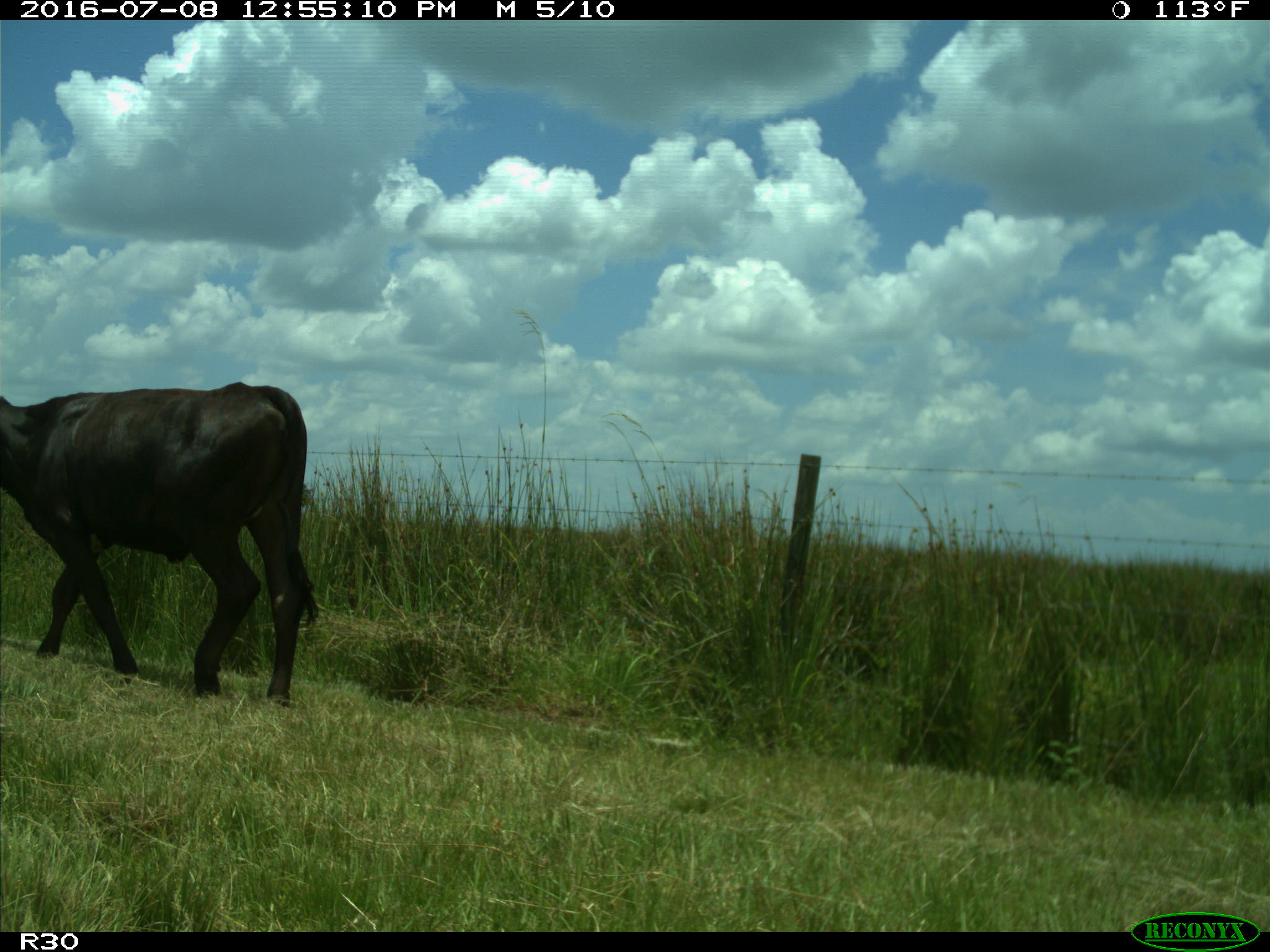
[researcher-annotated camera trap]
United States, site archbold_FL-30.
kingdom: Animalia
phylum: Chordata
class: Mammalia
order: Artiodactyla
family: Bovidae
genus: Bos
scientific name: Bos taurus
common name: domestic cow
Bos taurus (domestic cow).